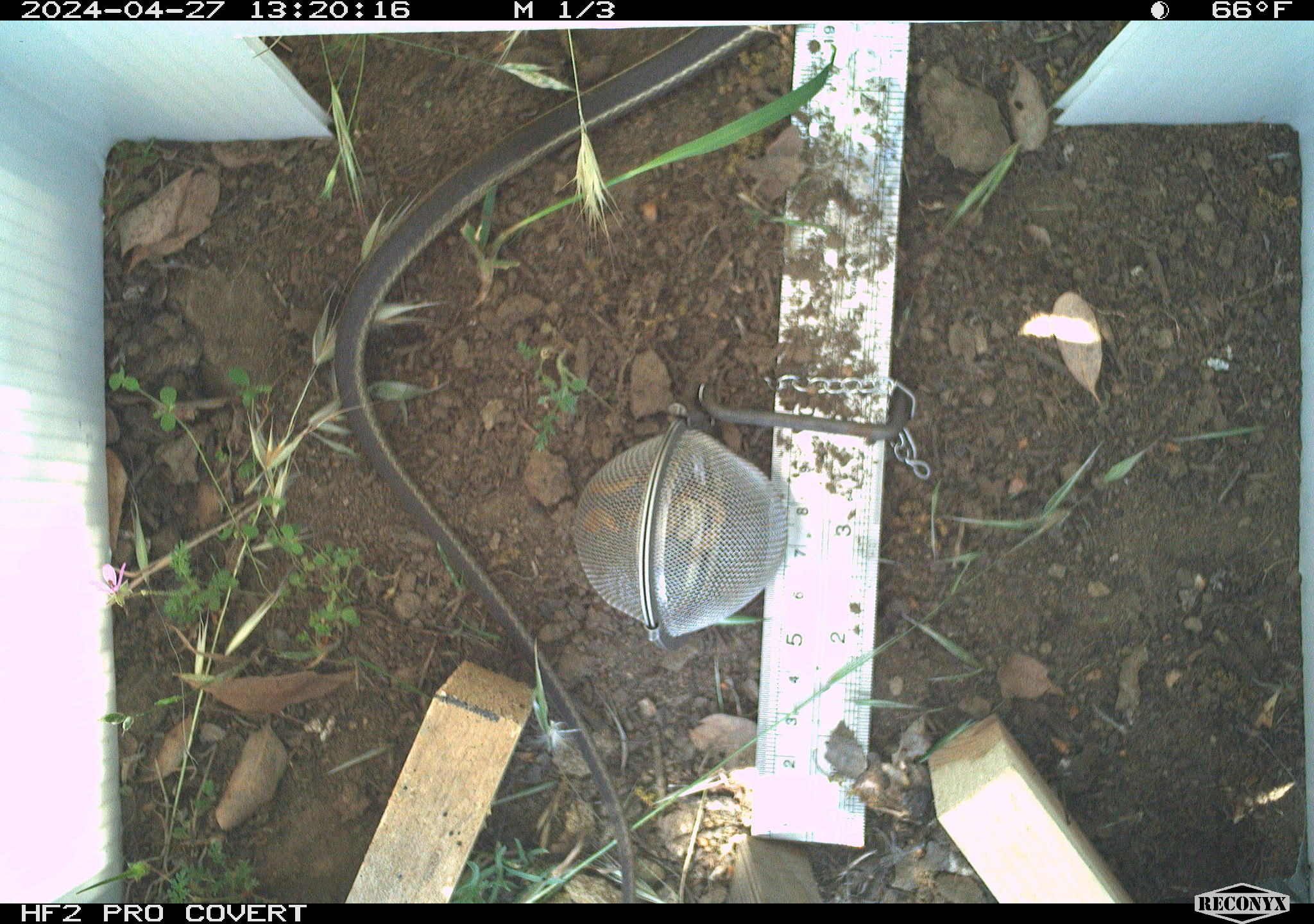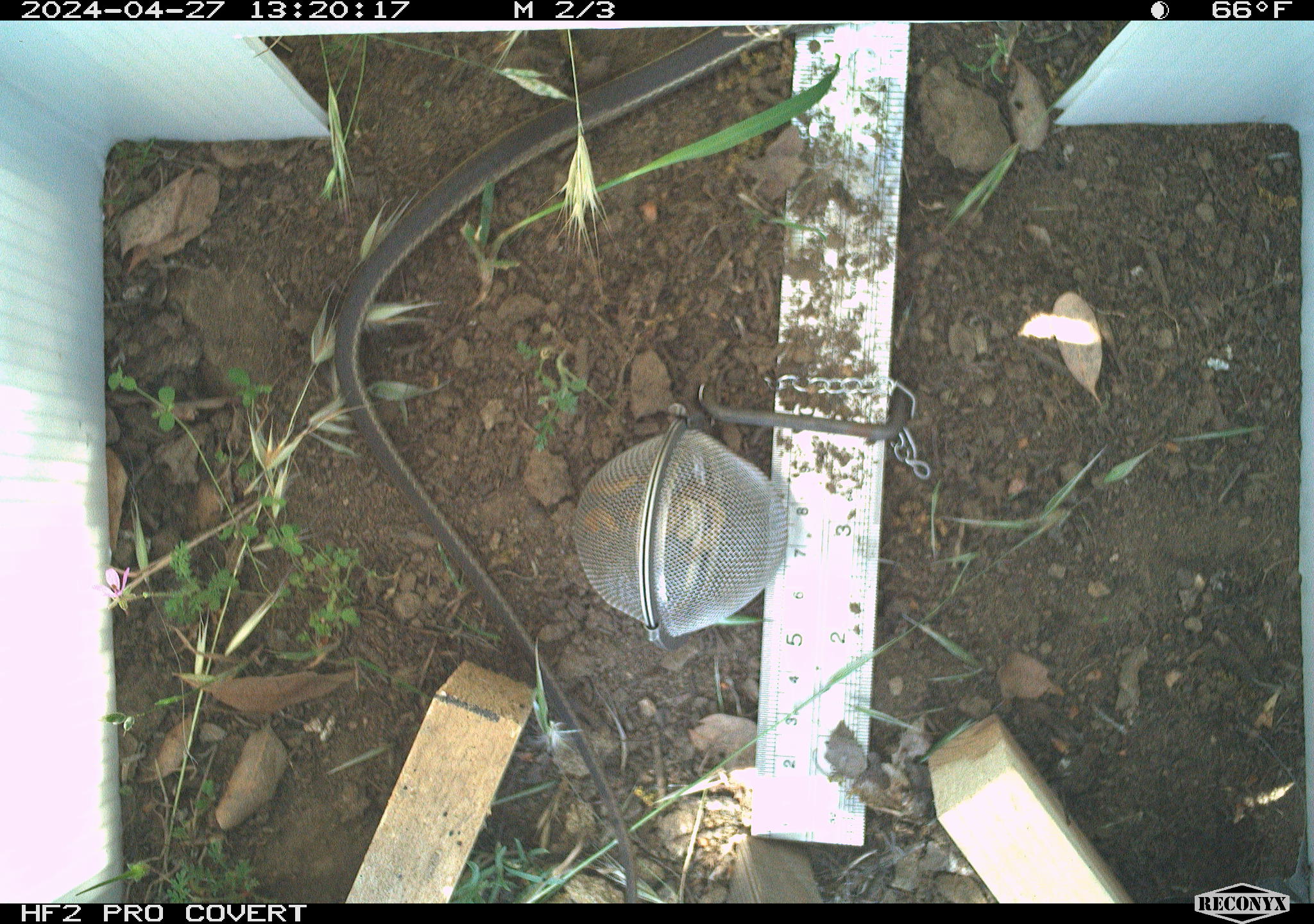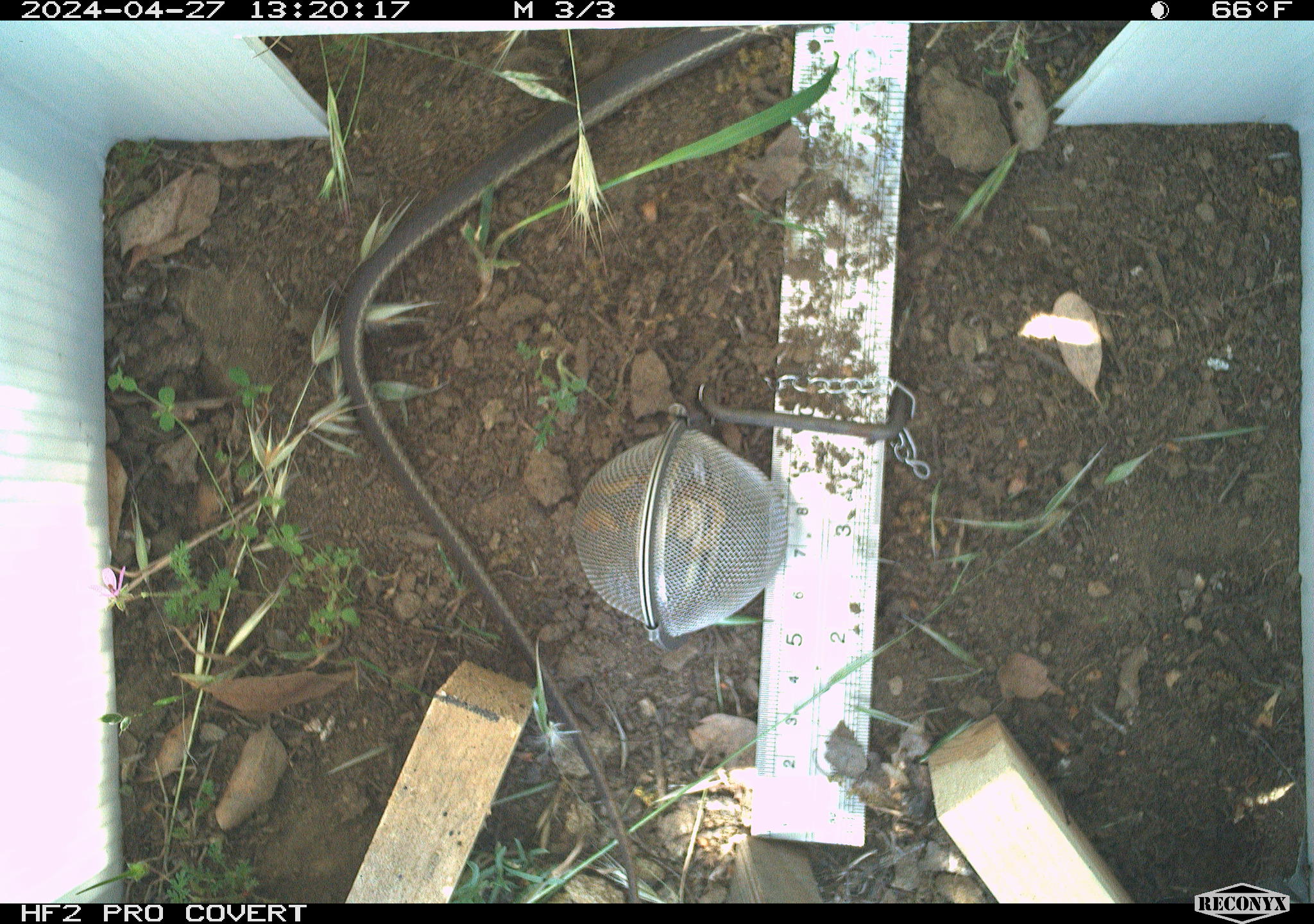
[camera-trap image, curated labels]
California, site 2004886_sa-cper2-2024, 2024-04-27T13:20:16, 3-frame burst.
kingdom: Animalia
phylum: Chordata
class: Reptilia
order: Squamata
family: Colubridae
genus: Masticophis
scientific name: Masticophis lateralis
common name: striped racer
Striped racer (Masticophis lateralis).